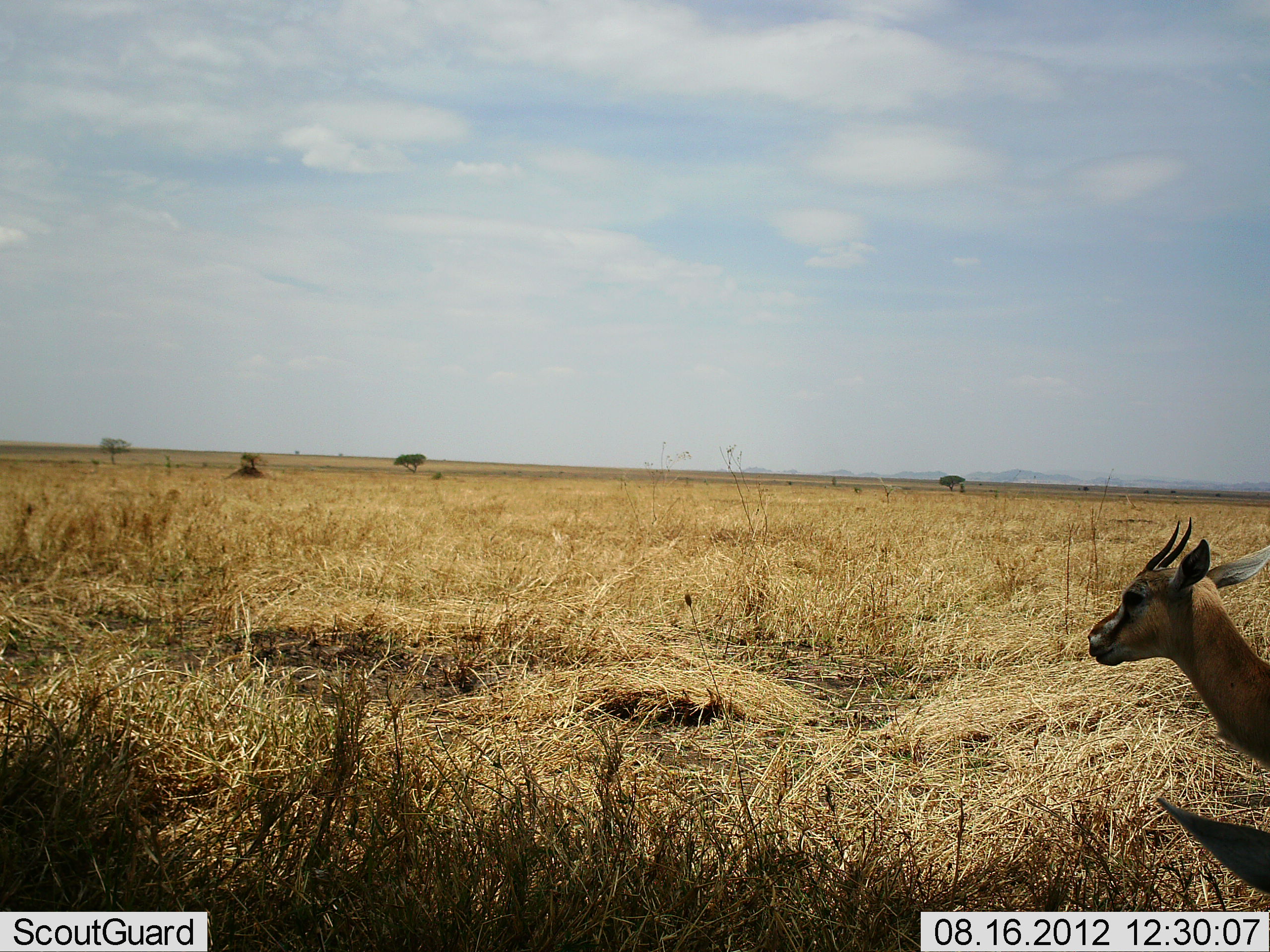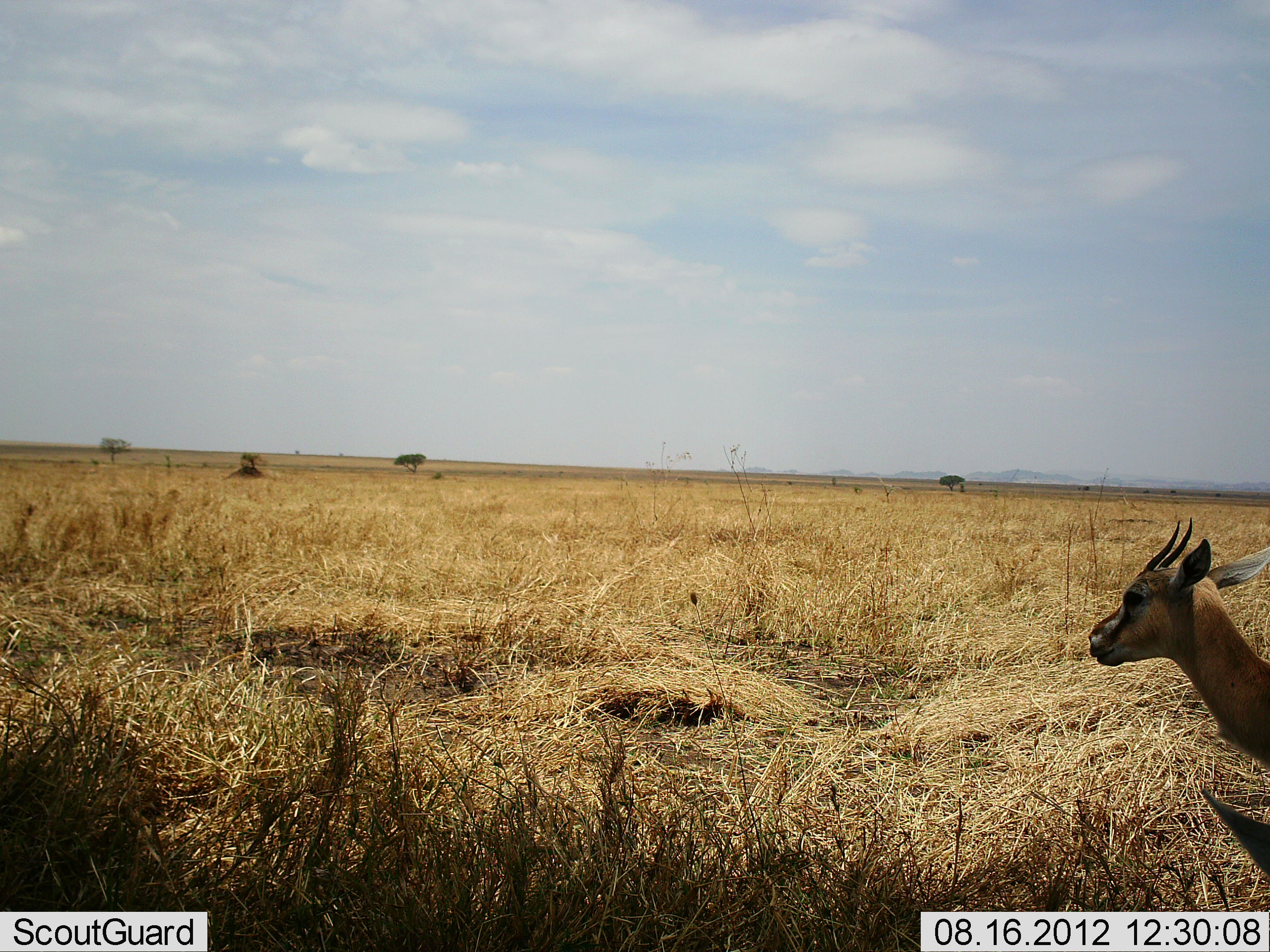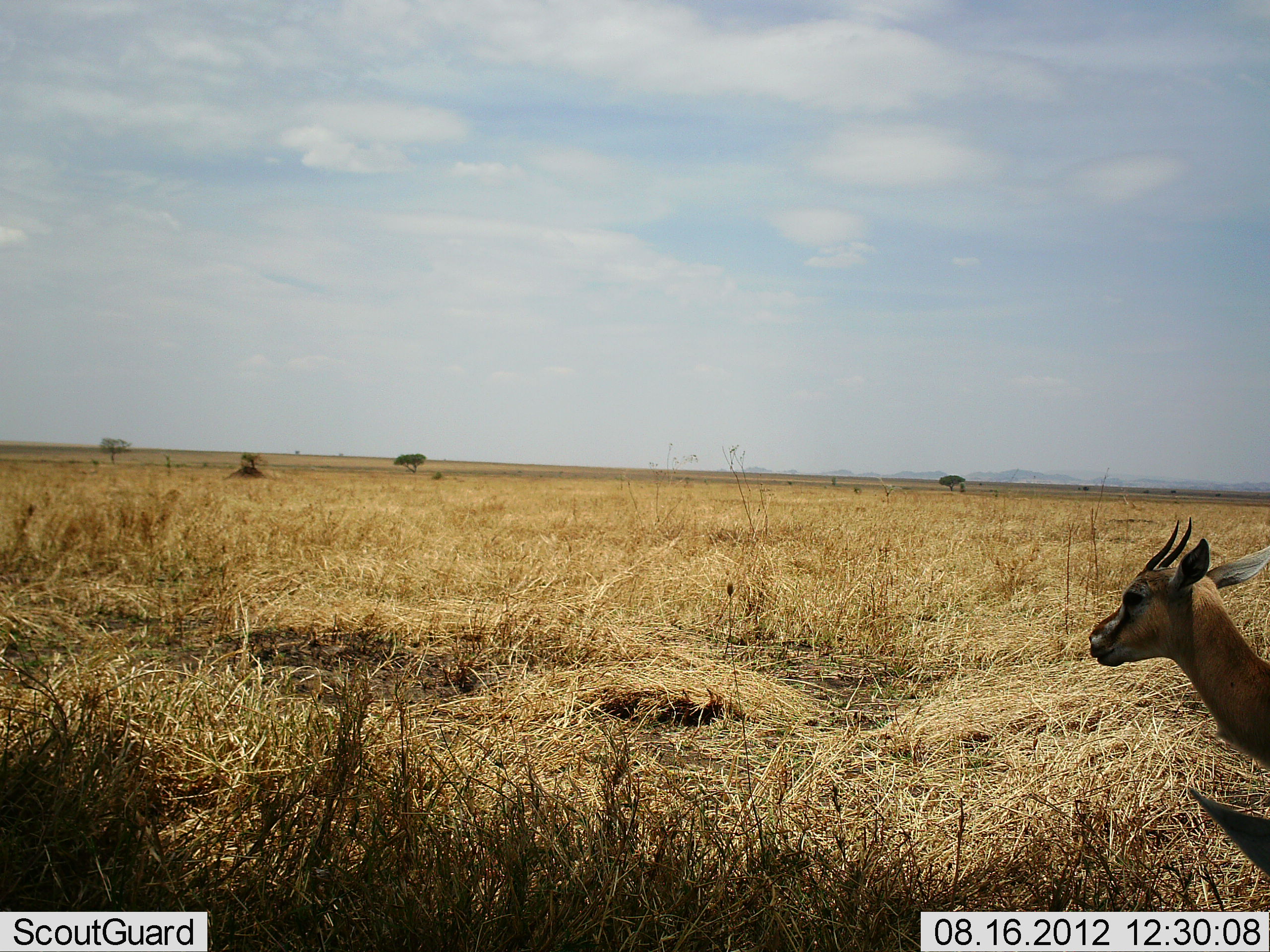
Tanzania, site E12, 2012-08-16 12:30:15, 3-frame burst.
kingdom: Animalia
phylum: Chordata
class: Mammalia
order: Artiodactyla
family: Bovidae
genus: Eudorcas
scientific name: Eudorcas thomsonii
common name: thomson's gazelle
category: gazellethomsons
Gazellethomsons (thomson's gazelle) (Eudorcas thomsonii), count 2. Behavior (volunteer vote fractions): standing 80%, resting 20%, moving 0%, interacting 0%. Young present (vote fraction): 0%. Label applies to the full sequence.